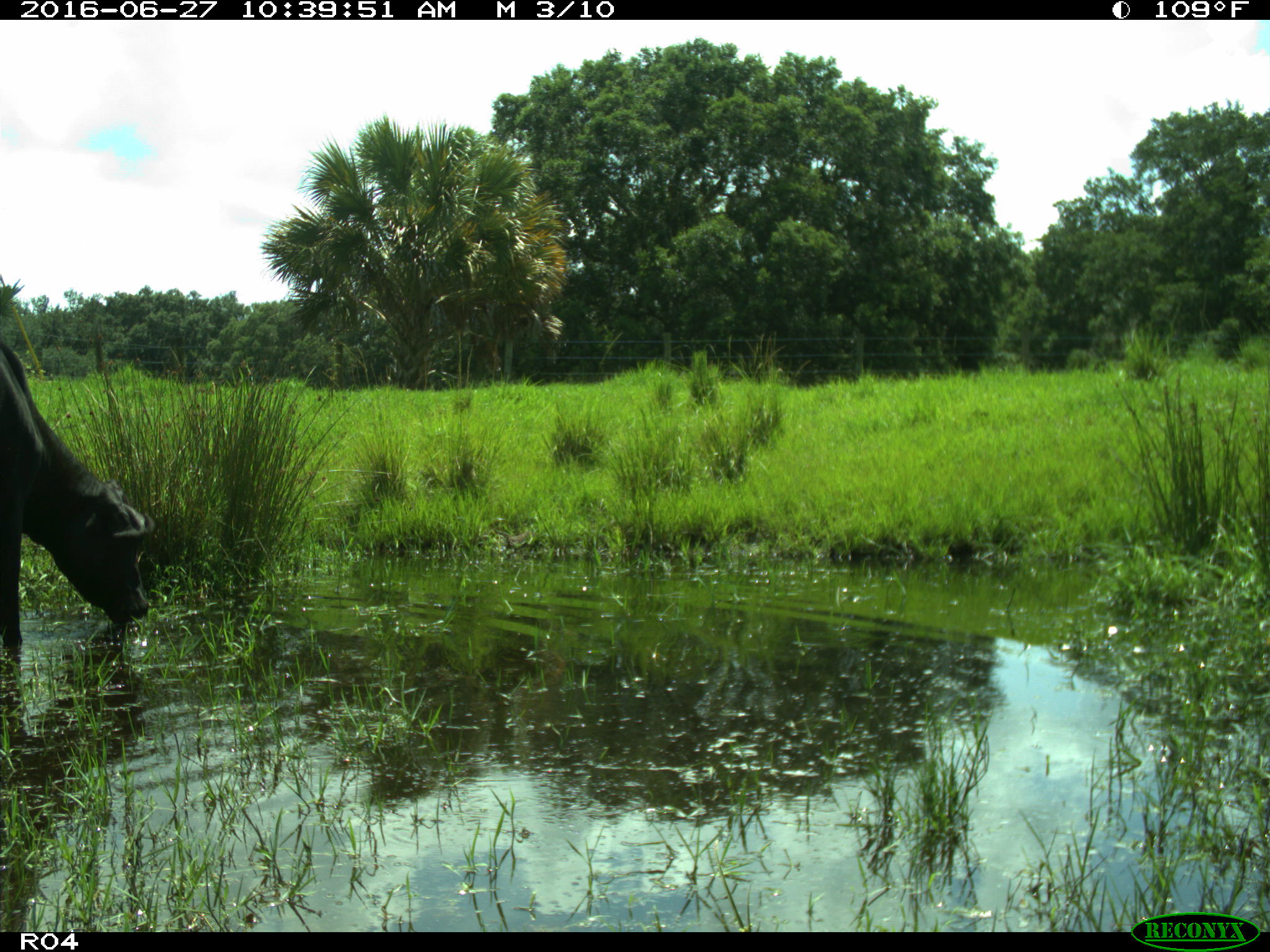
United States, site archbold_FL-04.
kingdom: Animalia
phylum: Chordata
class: Mammalia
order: Artiodactyla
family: Bovidae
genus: Bos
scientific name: Bos taurus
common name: domestic cow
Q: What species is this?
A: Bos taurus (domestic cow).